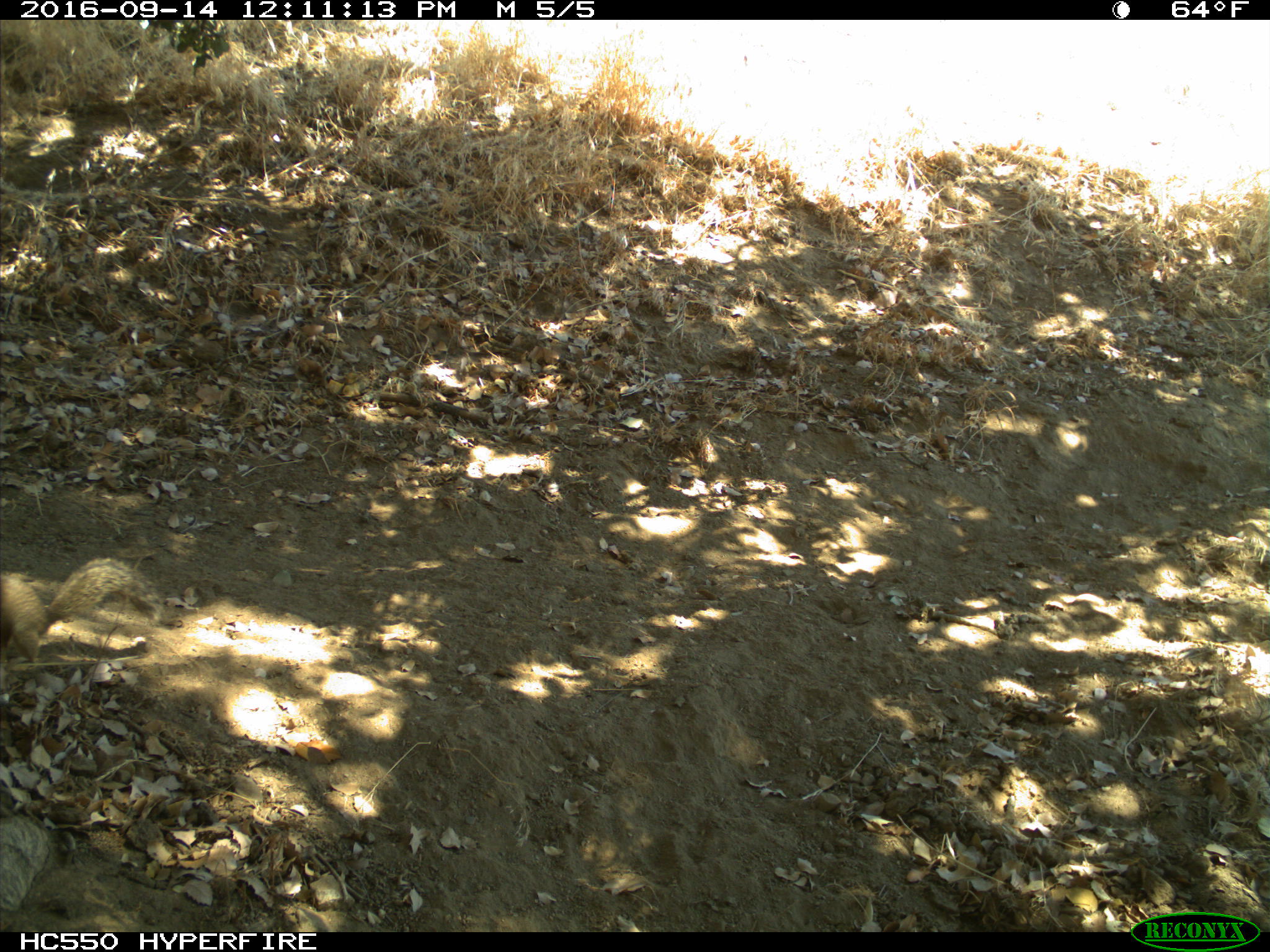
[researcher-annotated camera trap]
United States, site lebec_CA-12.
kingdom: Animalia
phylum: Chordata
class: Mammalia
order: Rodentia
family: Sciuridae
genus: Otospermophilus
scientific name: Otospermophilus beecheyi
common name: california ground squirrel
Otospermophilus beecheyi (california ground squirrel).